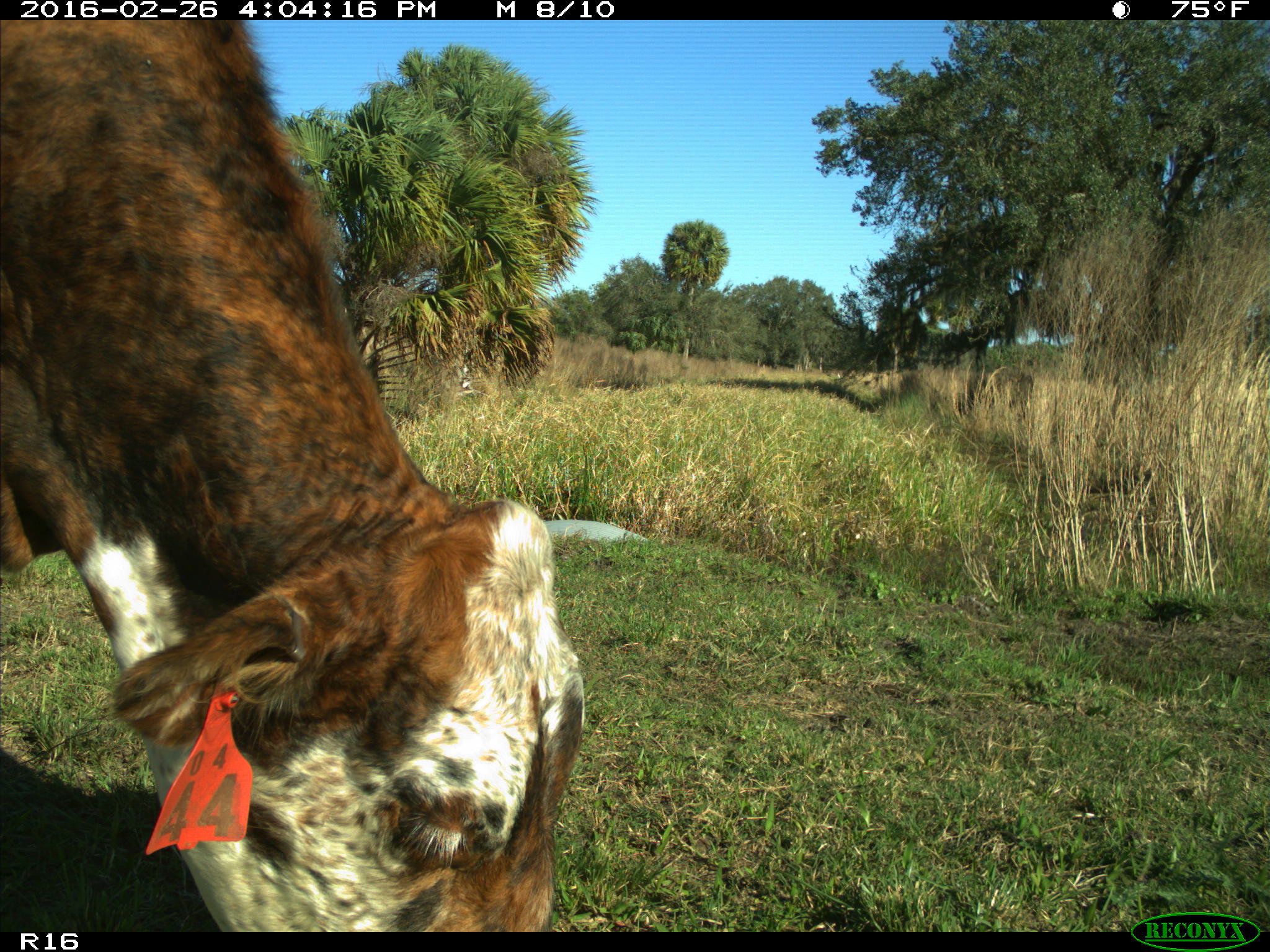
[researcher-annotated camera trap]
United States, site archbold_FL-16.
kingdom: Animalia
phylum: Chordata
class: Mammalia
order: Artiodactyla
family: Bovidae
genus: Bos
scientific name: Bos taurus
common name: domestic cow